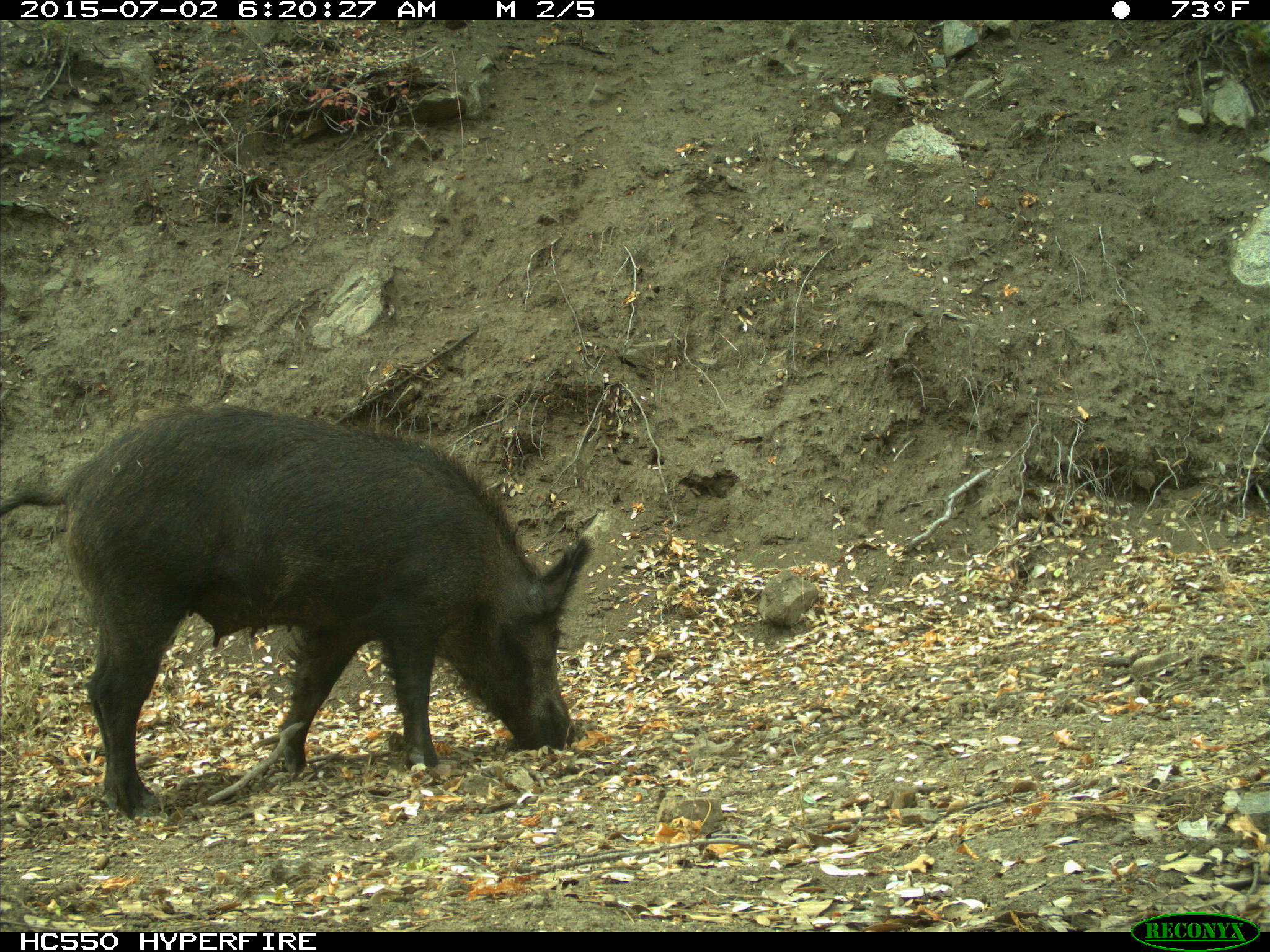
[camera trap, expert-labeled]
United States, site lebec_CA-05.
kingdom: Animalia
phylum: Chordata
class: Mammalia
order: Artiodactyla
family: Suidae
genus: Sus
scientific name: Sus scrofa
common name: wild boar